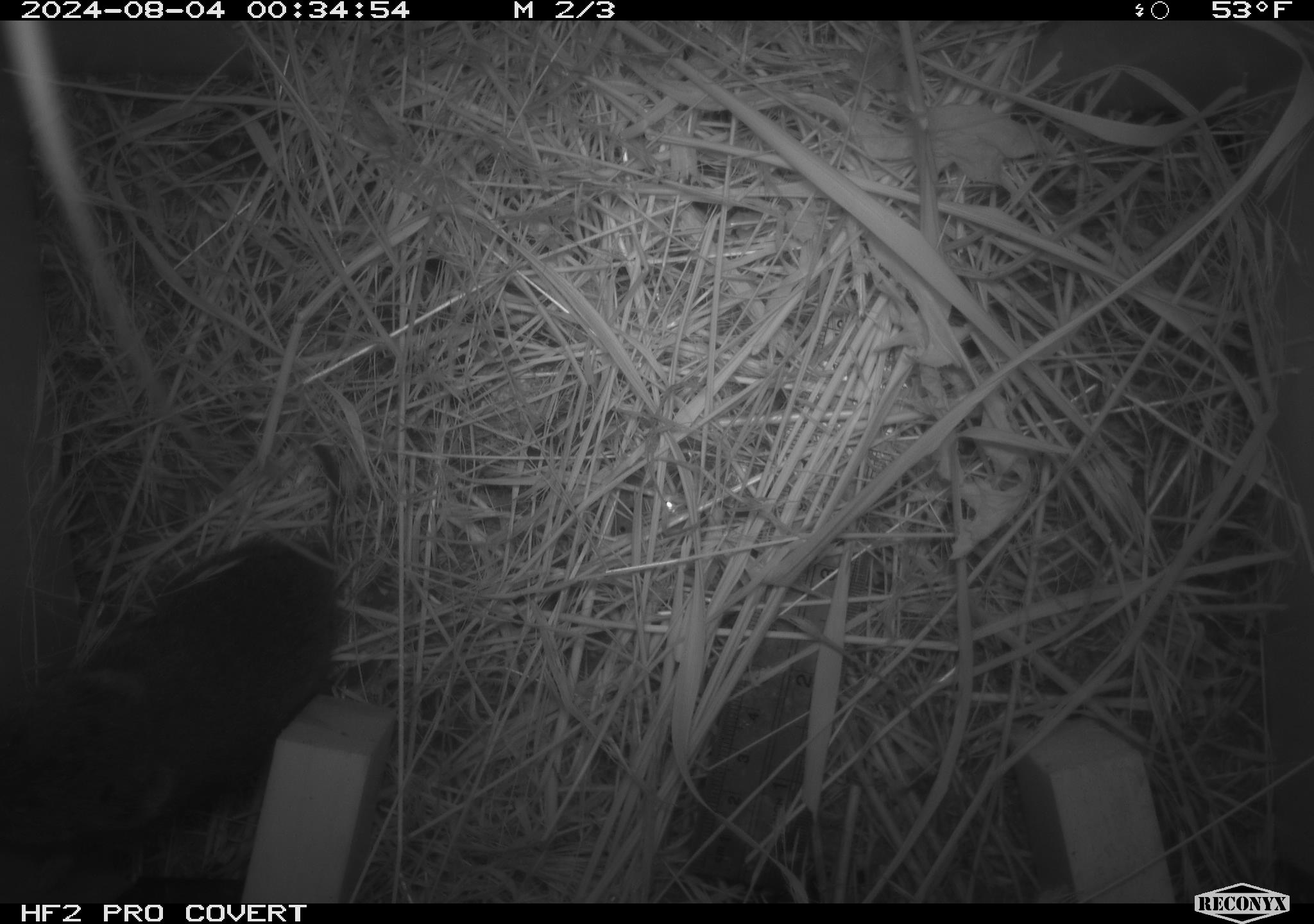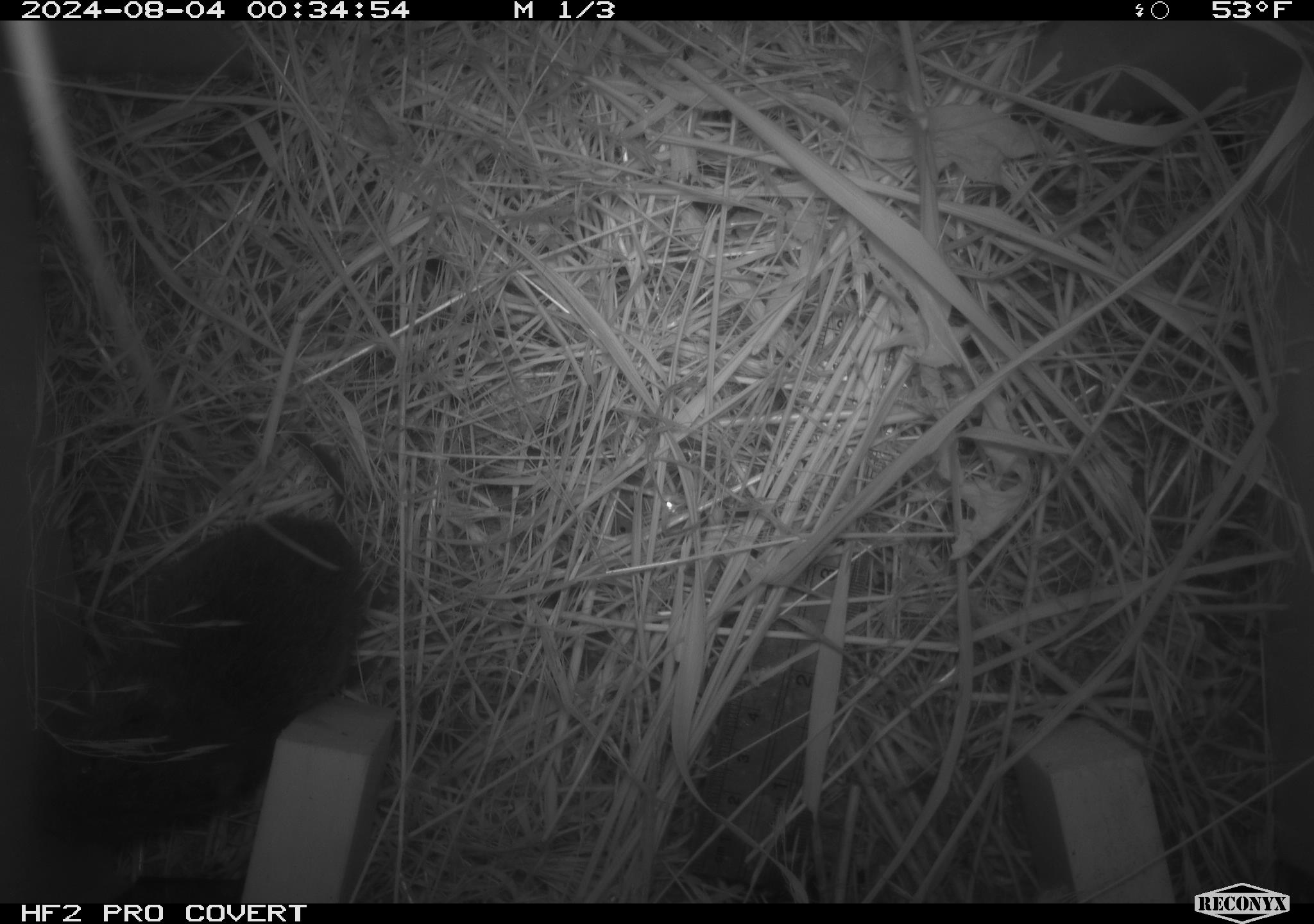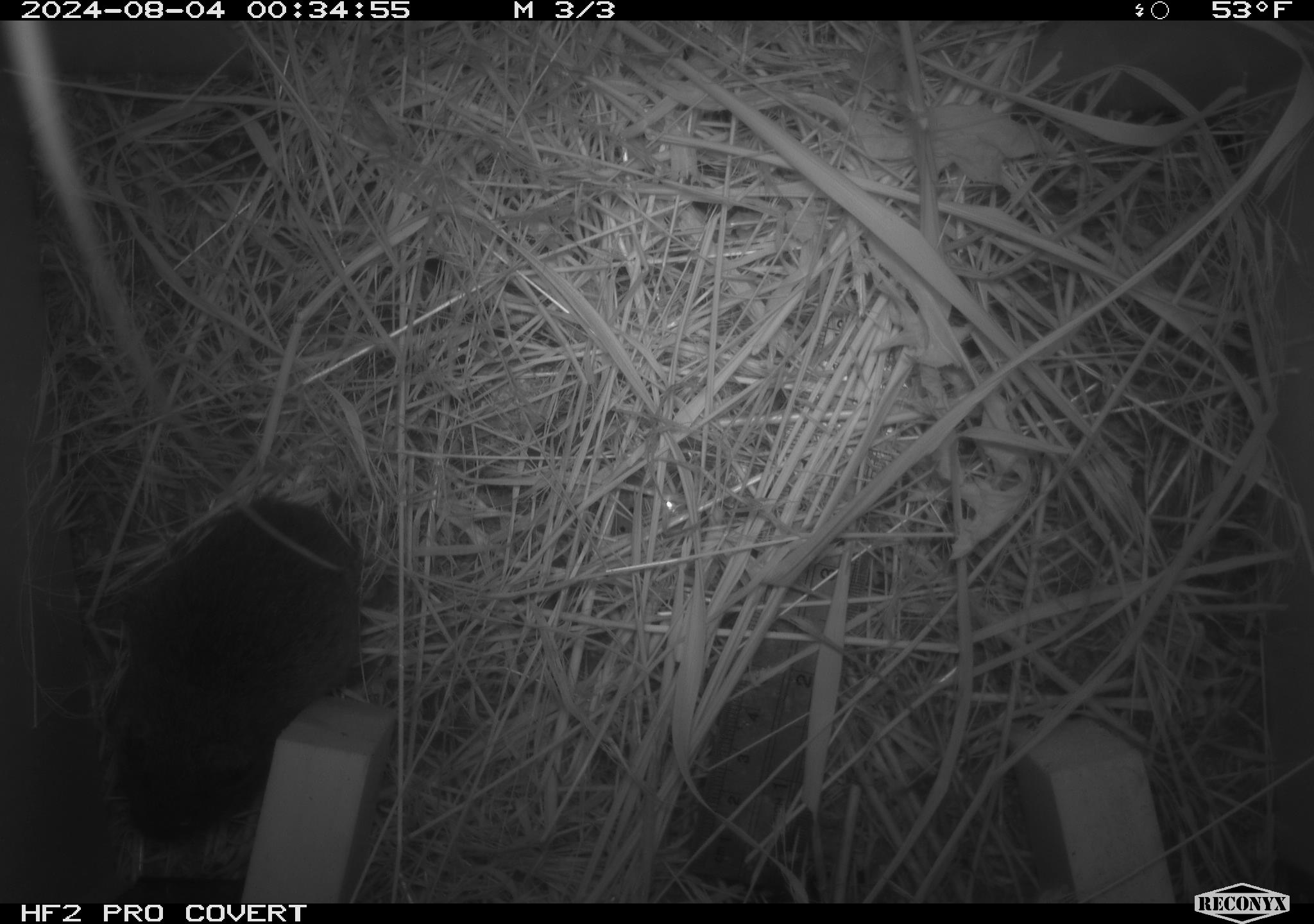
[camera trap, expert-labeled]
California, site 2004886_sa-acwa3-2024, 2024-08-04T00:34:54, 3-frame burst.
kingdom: Animalia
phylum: Chordata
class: Mammalia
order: Rodentia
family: Cricetidae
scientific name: Arvicolinae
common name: voles, lemmings, and muskrats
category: arvicolinae subfamily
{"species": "arvicolinae subfamily (voles, lemmings, and muskrats) (Arvicolinae)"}